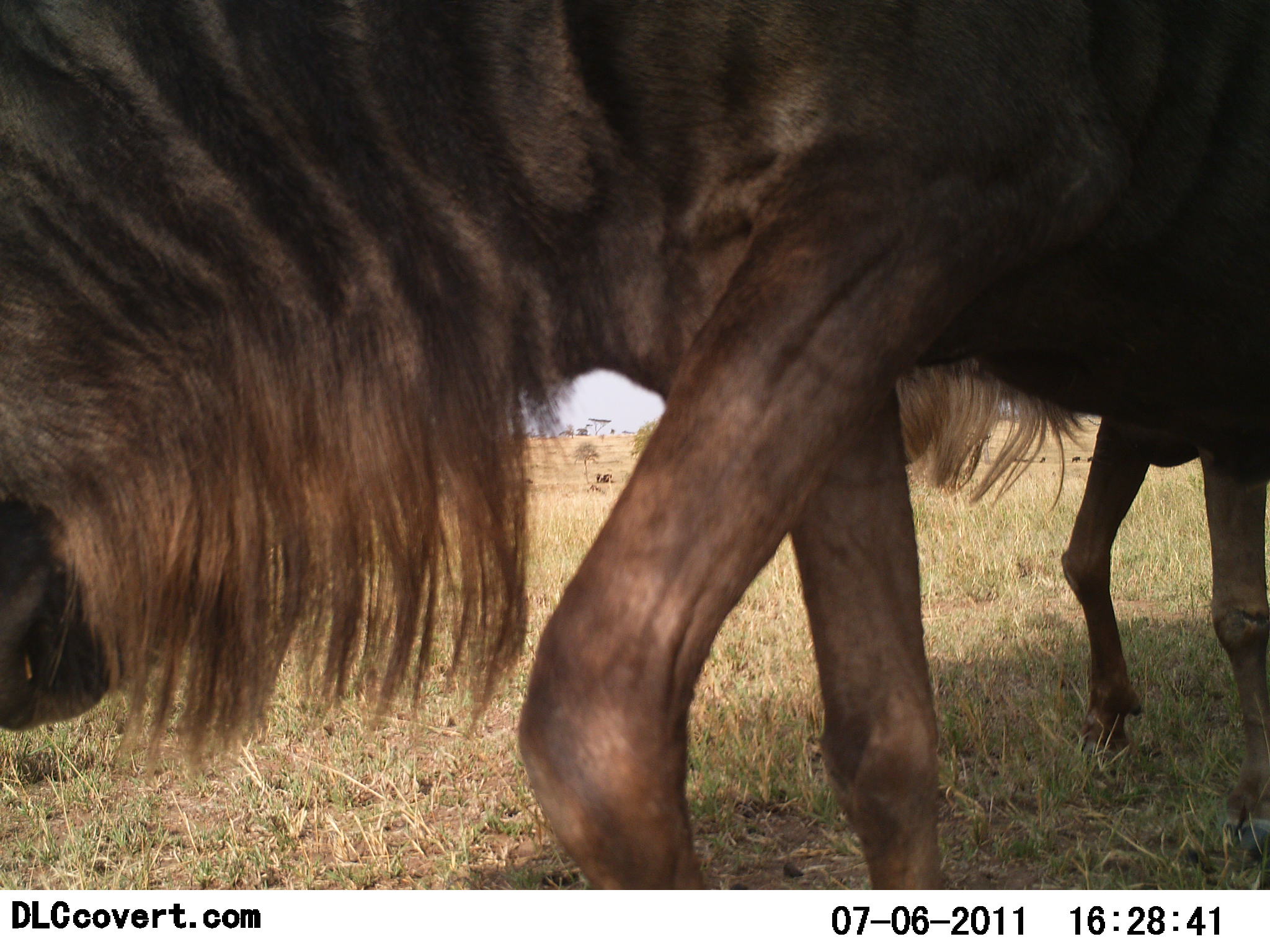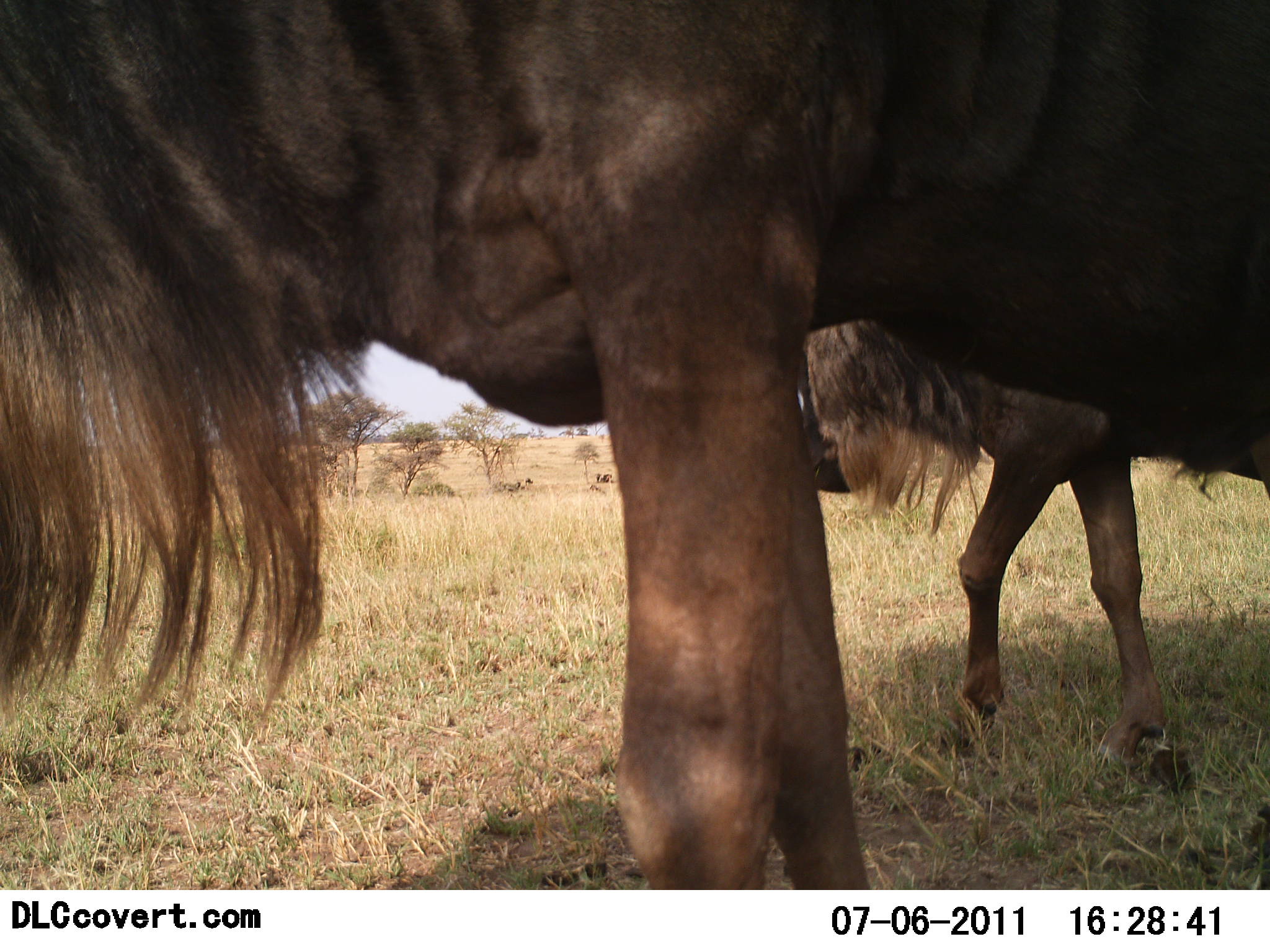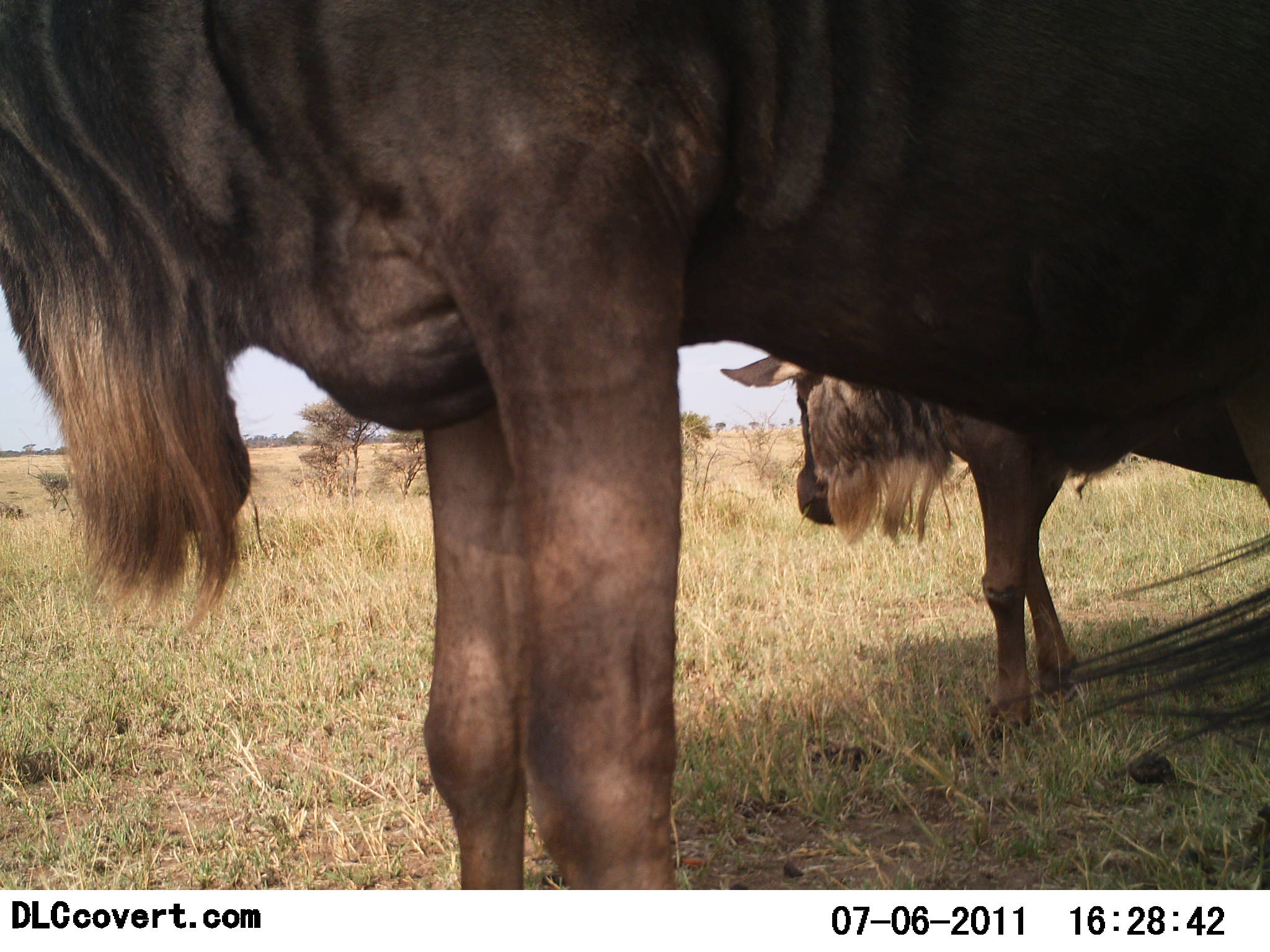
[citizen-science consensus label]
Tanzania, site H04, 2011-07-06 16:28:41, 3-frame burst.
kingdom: Animalia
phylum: Chordata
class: Mammalia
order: Artiodactyla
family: Bovidae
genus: Connochaetes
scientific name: Connochaetes taurinus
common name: blue wildebeest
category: wildebeest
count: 2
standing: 40%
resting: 0%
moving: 60%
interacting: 0%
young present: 0%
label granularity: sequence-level